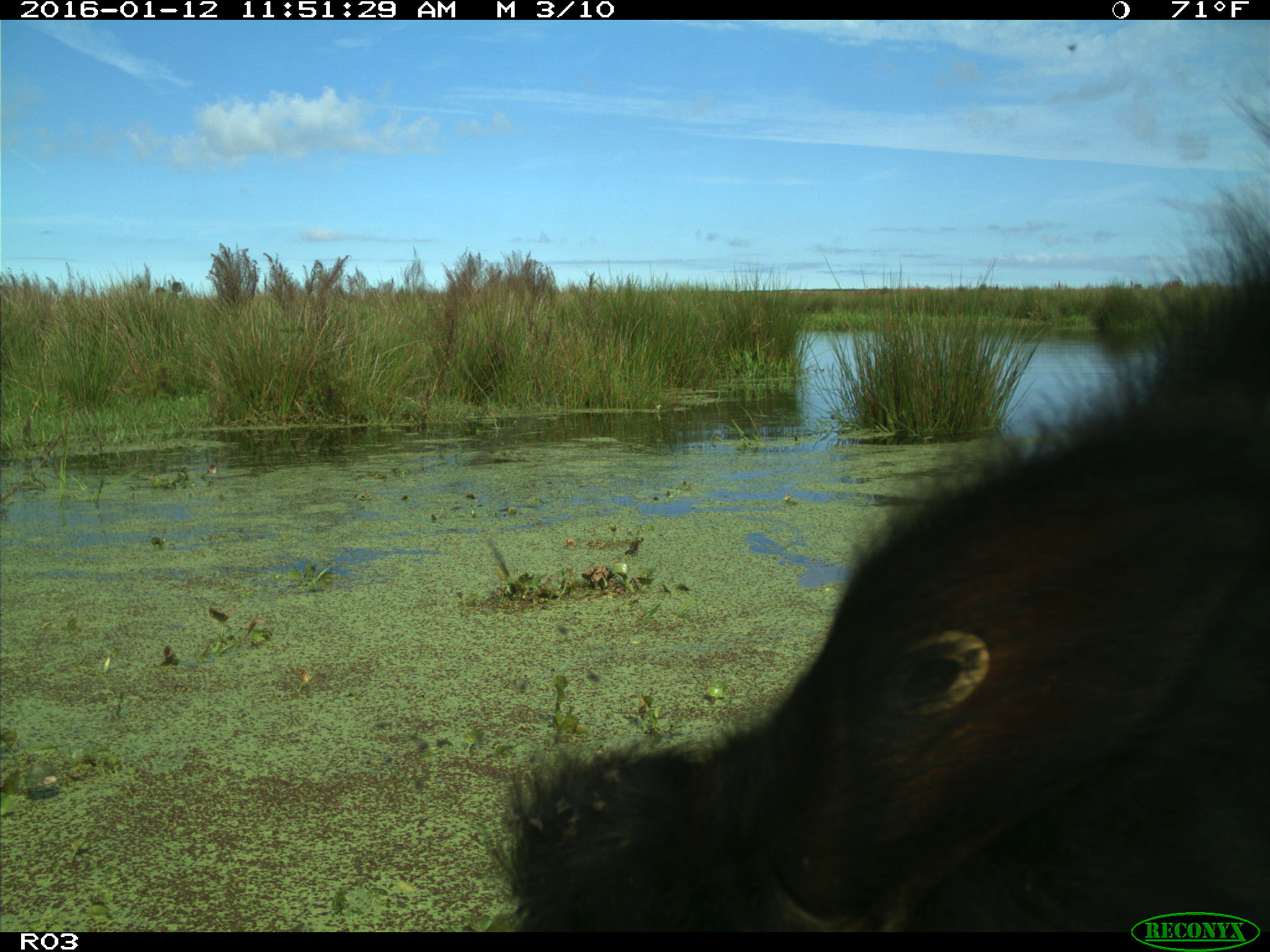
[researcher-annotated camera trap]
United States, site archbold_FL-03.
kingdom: Animalia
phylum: Chordata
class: Mammalia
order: Artiodactyla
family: Bovidae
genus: Bos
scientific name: Bos taurus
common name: domestic cow